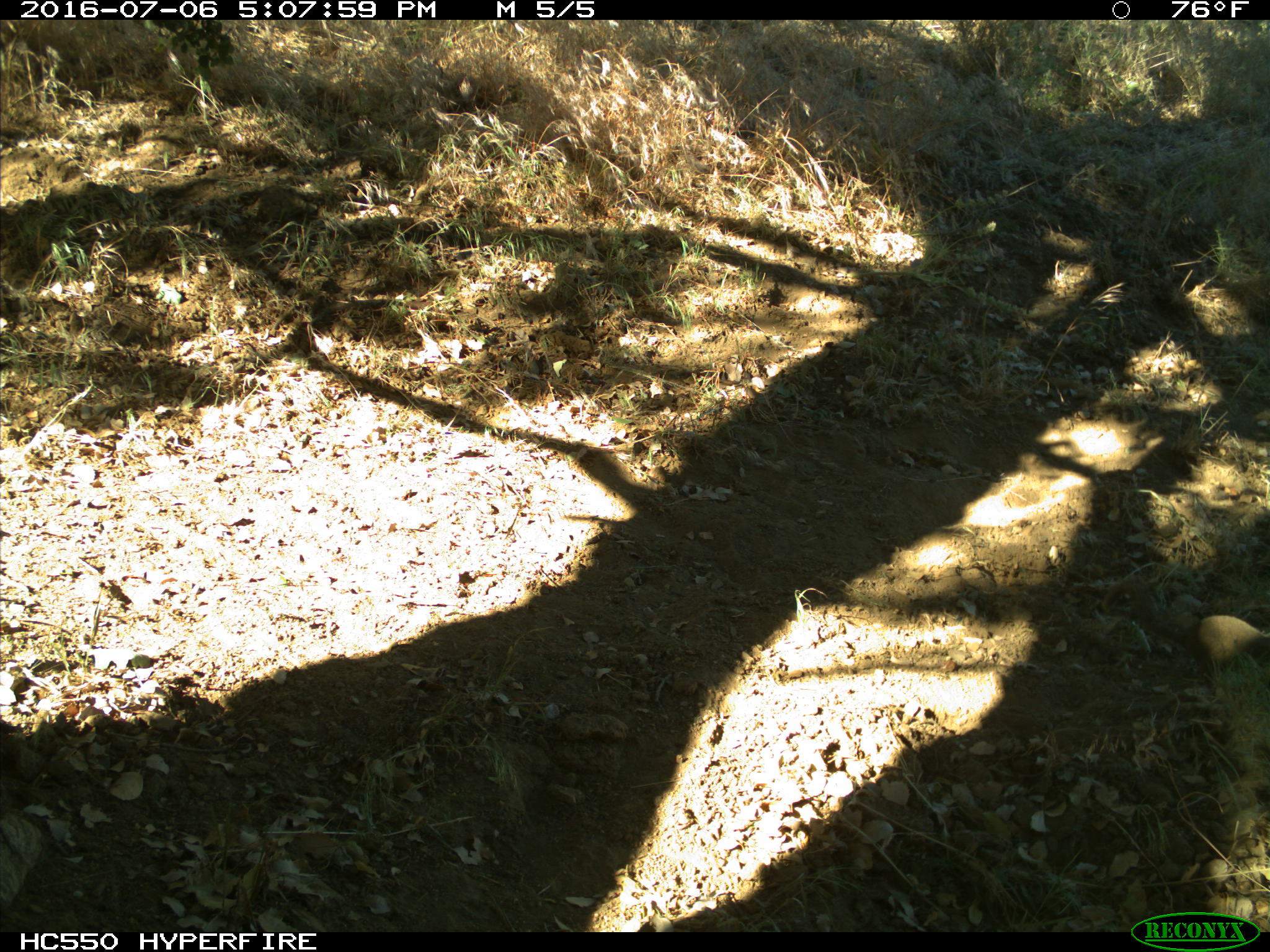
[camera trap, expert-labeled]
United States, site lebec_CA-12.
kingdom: Animalia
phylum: Chordata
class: Mammalia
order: Rodentia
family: Sciuridae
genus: Otospermophilus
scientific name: Otospermophilus beecheyi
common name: california ground squirrel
Otospermophilus beecheyi (california ground squirrel).